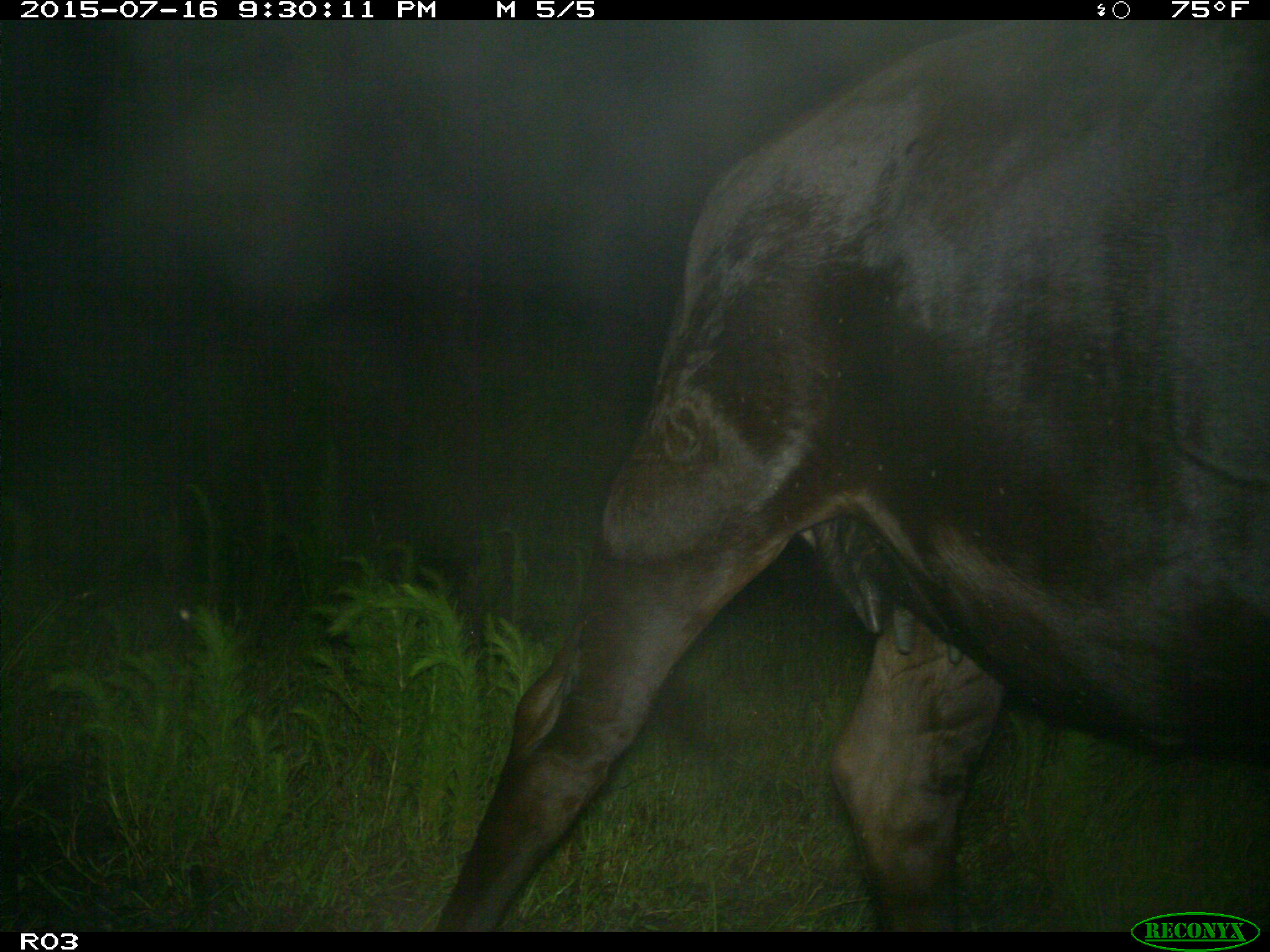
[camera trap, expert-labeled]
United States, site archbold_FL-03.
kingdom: Animalia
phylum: Chordata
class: Mammalia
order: Artiodactyla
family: Bovidae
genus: Bos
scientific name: Bos taurus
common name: domestic cow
Bos taurus (domestic cow).